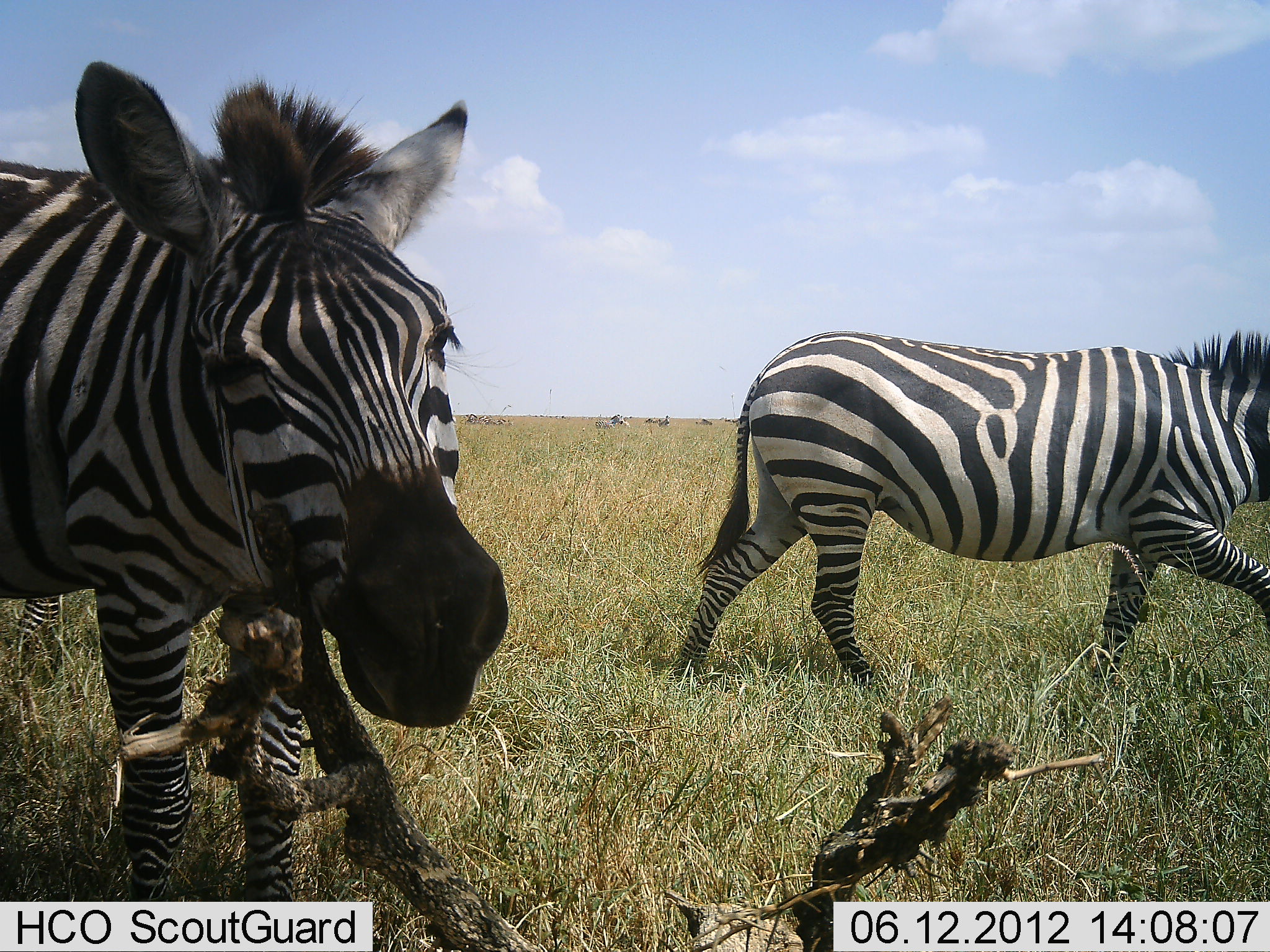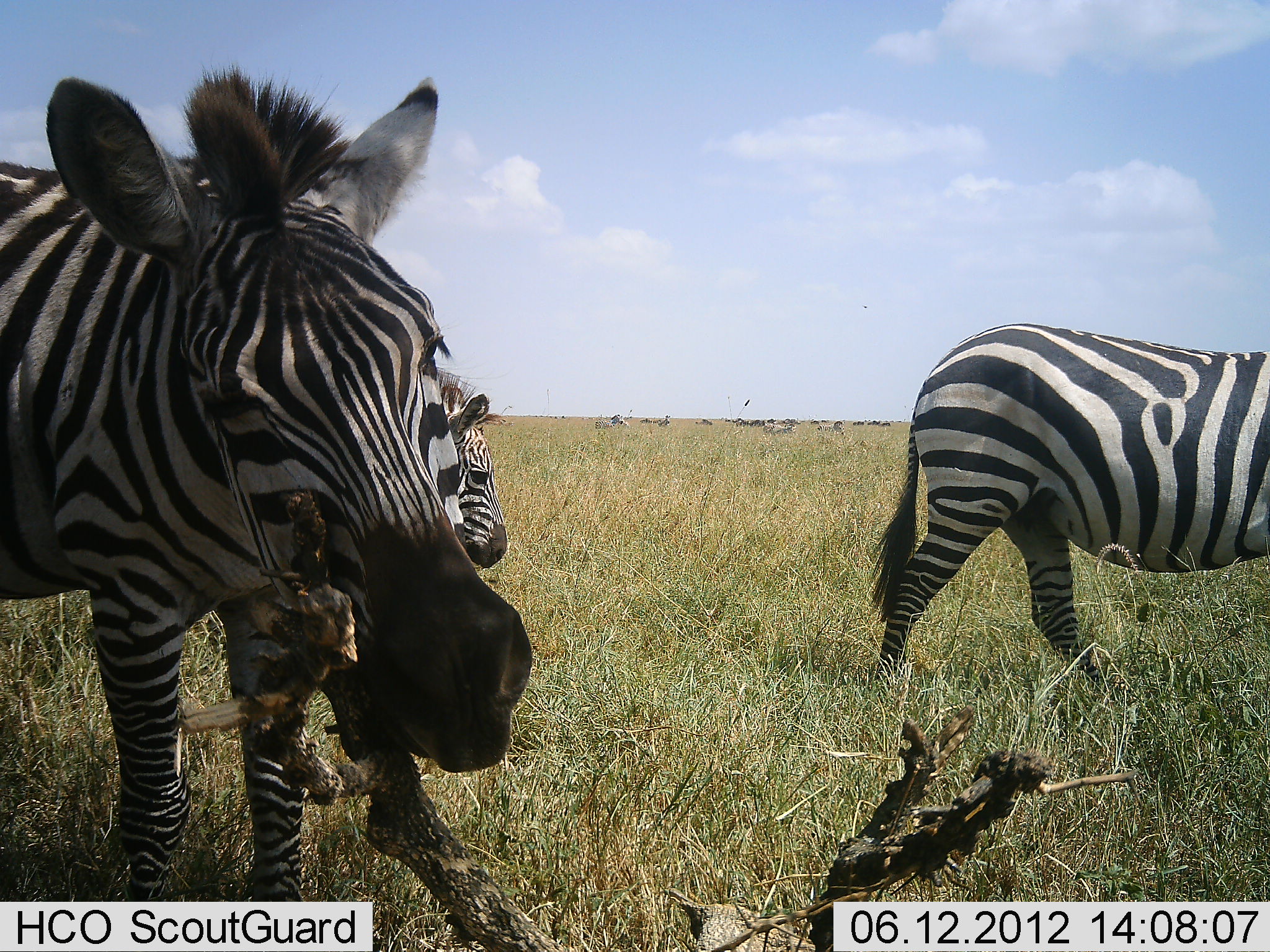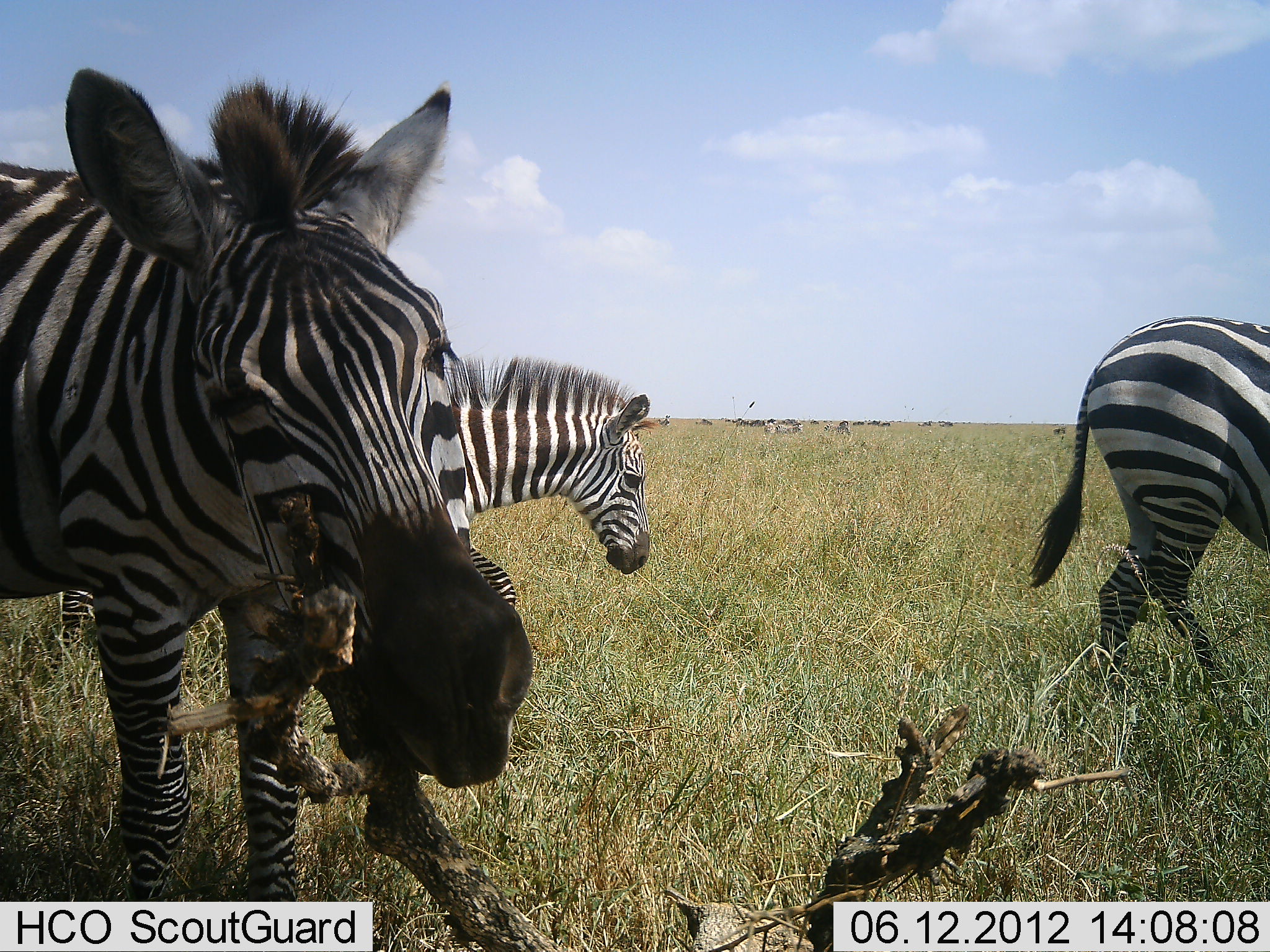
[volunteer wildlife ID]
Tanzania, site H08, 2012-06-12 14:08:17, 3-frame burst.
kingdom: Animalia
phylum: Chordata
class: Mammalia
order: Perissodactyla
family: Equidae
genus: Equus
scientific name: Equus quagga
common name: plains zebra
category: zebra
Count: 3.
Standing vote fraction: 55%.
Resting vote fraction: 0%.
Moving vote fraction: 82%.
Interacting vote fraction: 9%.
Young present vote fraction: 0%.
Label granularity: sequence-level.